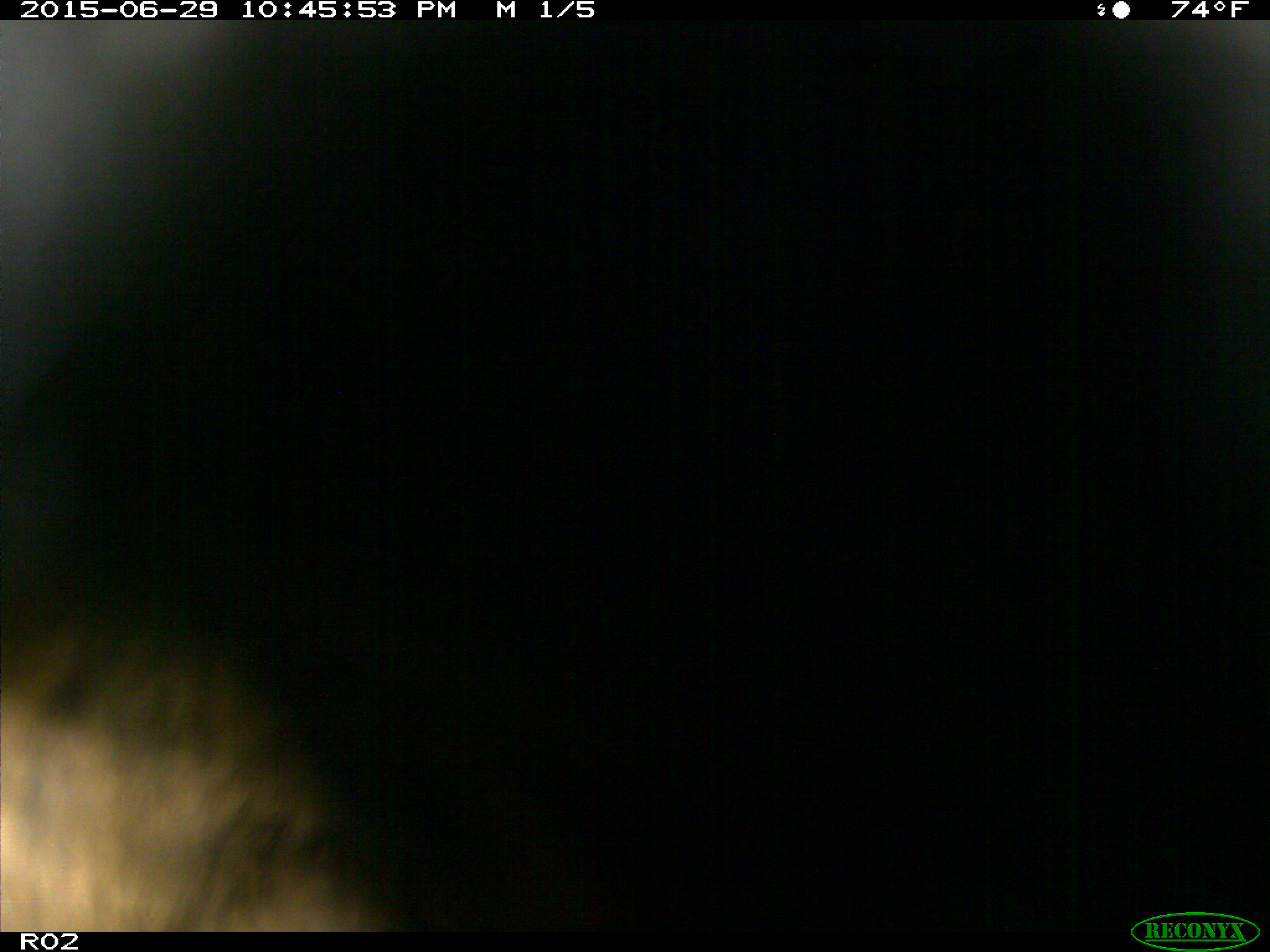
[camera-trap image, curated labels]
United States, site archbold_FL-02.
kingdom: Animalia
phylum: Chordata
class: Mammalia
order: Artiodactyla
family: Bovidae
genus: Bos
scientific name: Bos taurus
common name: domestic cow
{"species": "Bos taurus (domestic cow)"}